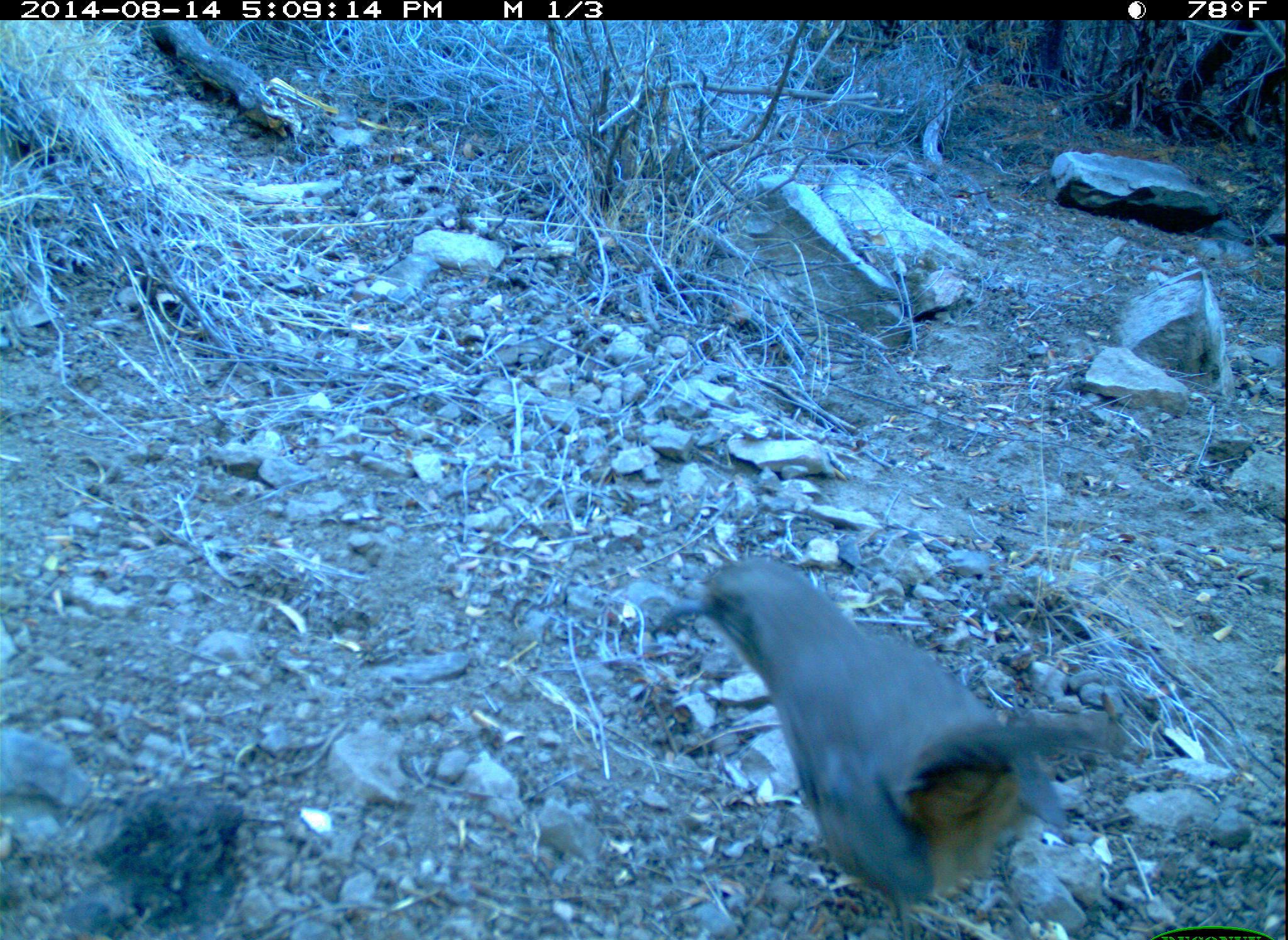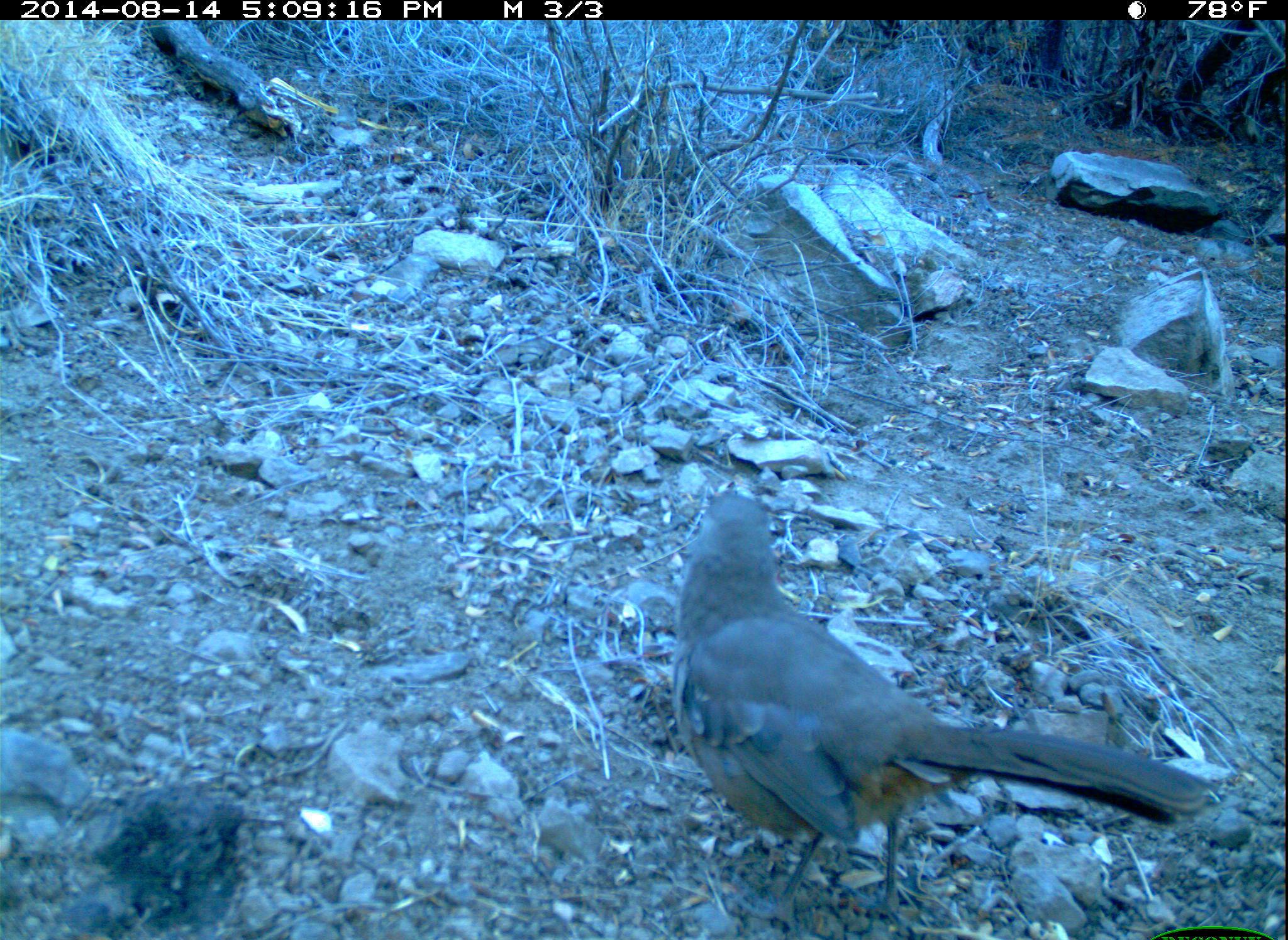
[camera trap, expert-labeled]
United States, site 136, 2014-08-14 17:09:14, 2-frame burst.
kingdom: Animalia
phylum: Chordata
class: Aves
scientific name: Aves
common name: bird